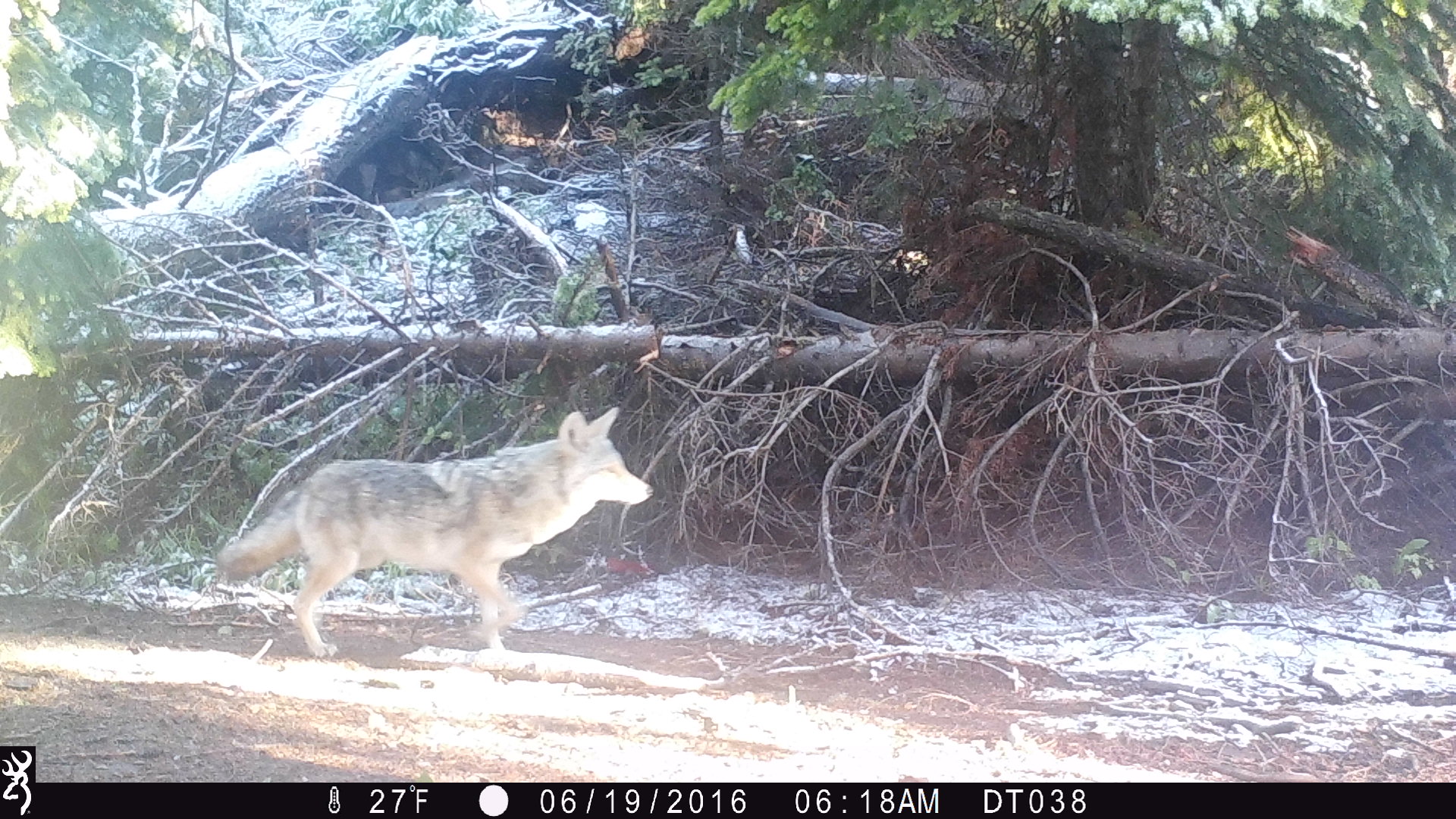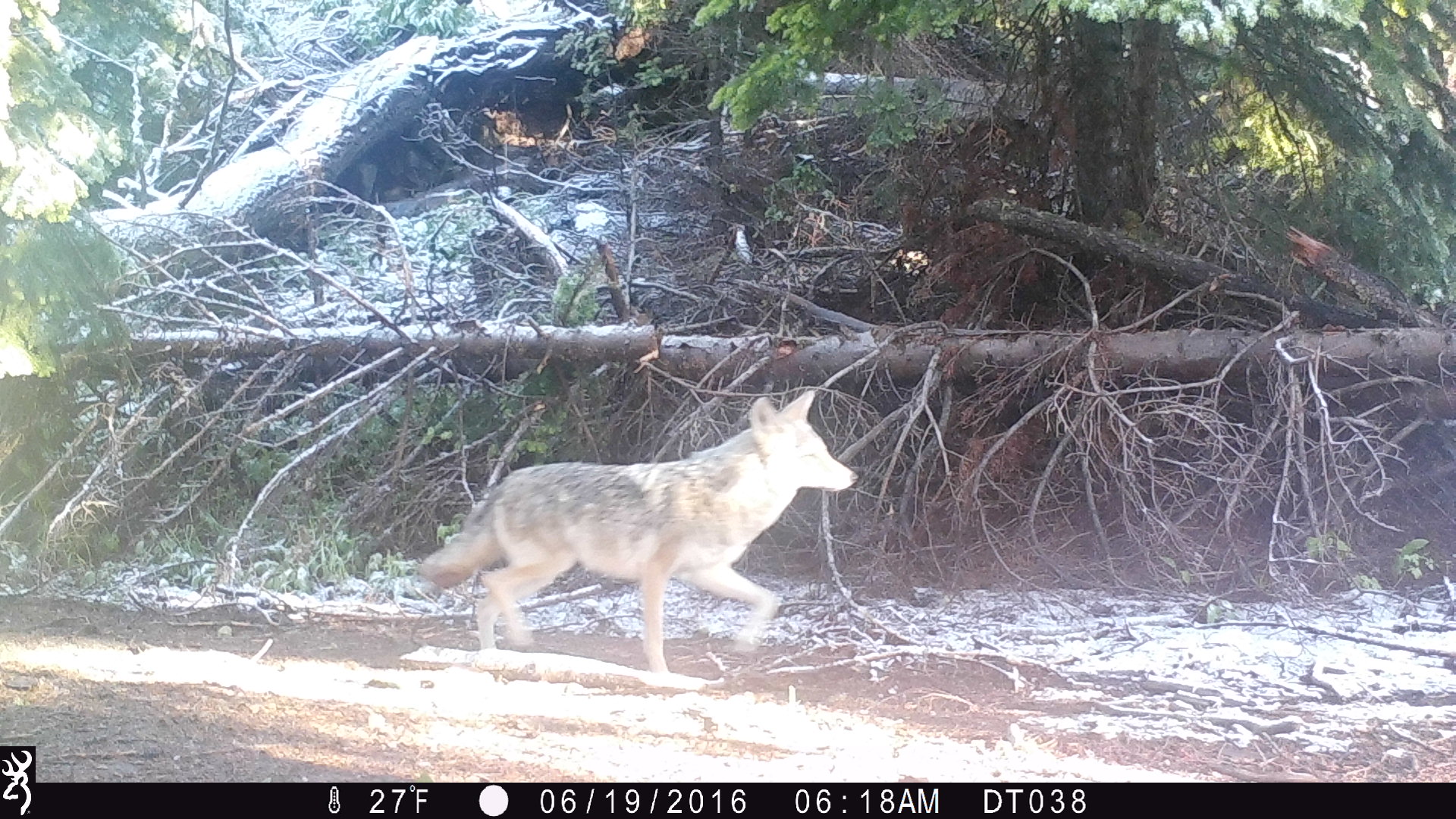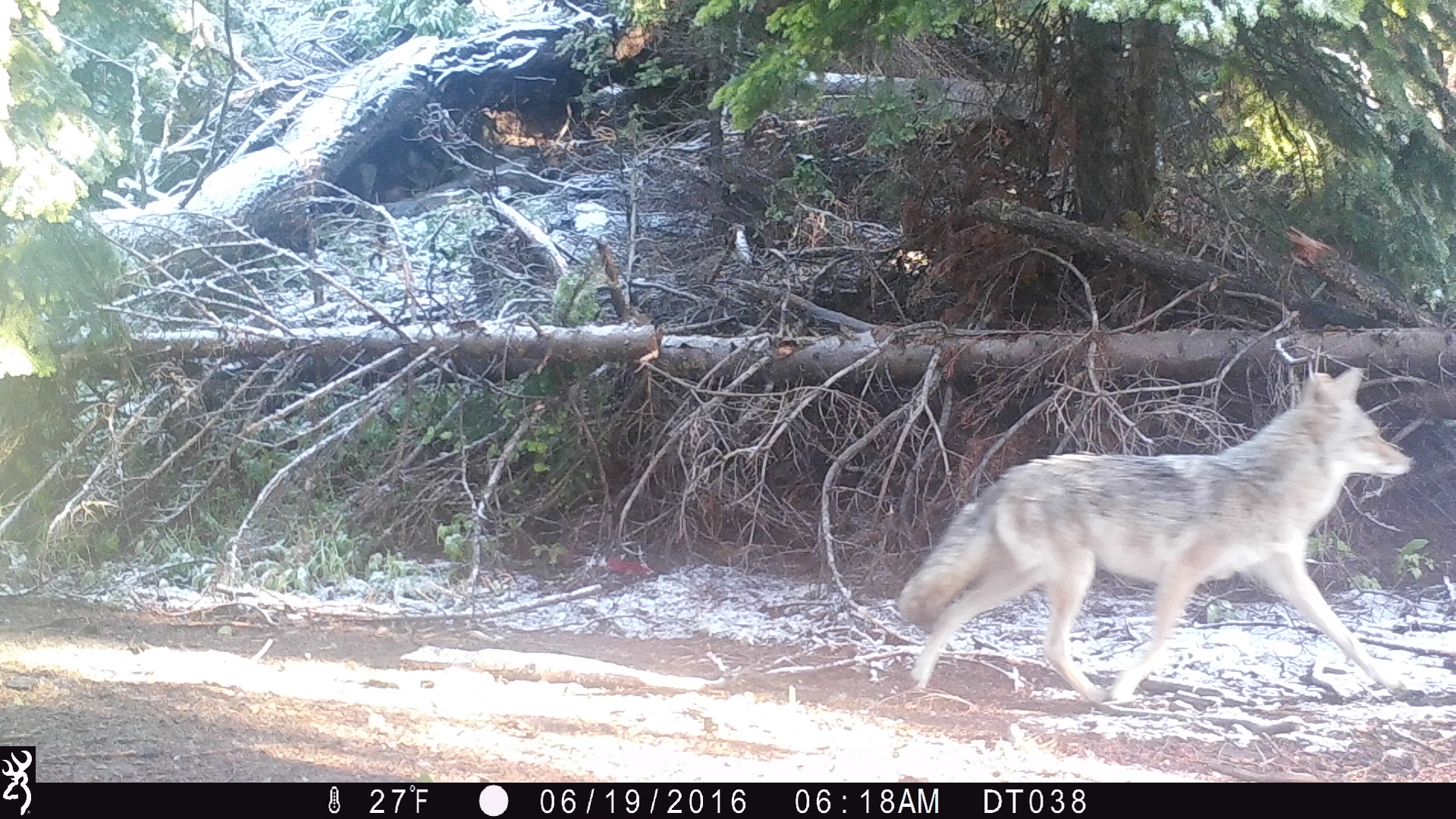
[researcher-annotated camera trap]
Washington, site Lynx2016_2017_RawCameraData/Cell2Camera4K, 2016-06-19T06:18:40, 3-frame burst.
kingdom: Animalia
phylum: Chordata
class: Mammalia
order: Carnivora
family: Canidae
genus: Canis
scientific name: Canis latrans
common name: coyote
Canis latrans (coyote). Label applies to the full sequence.